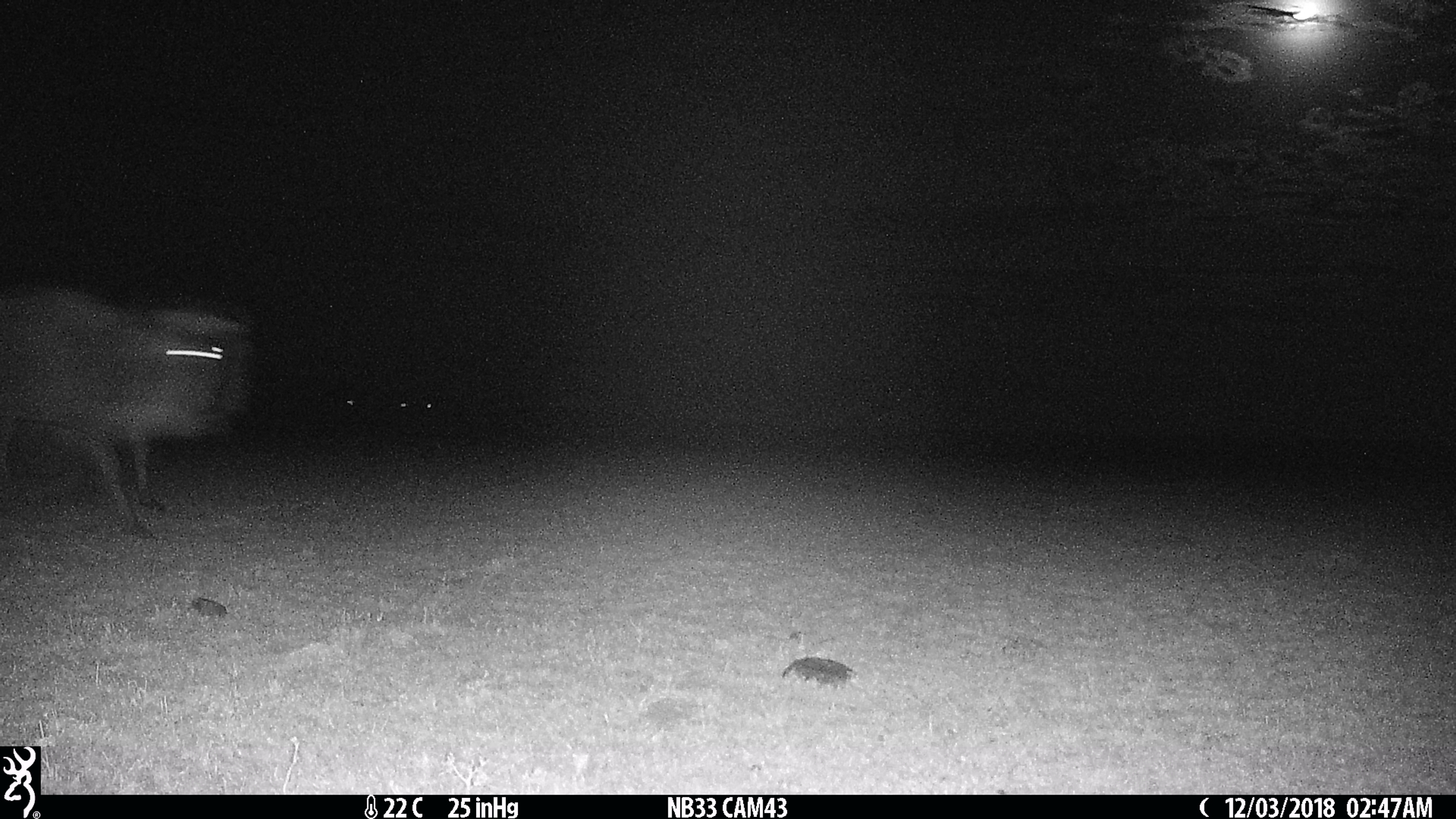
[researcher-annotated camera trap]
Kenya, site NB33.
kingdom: Animalia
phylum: Chordata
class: Mammalia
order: Artiodactyla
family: Bovidae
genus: Connochaetes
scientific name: Connochaetes taurinus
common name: blue wildebeest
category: wildebeest